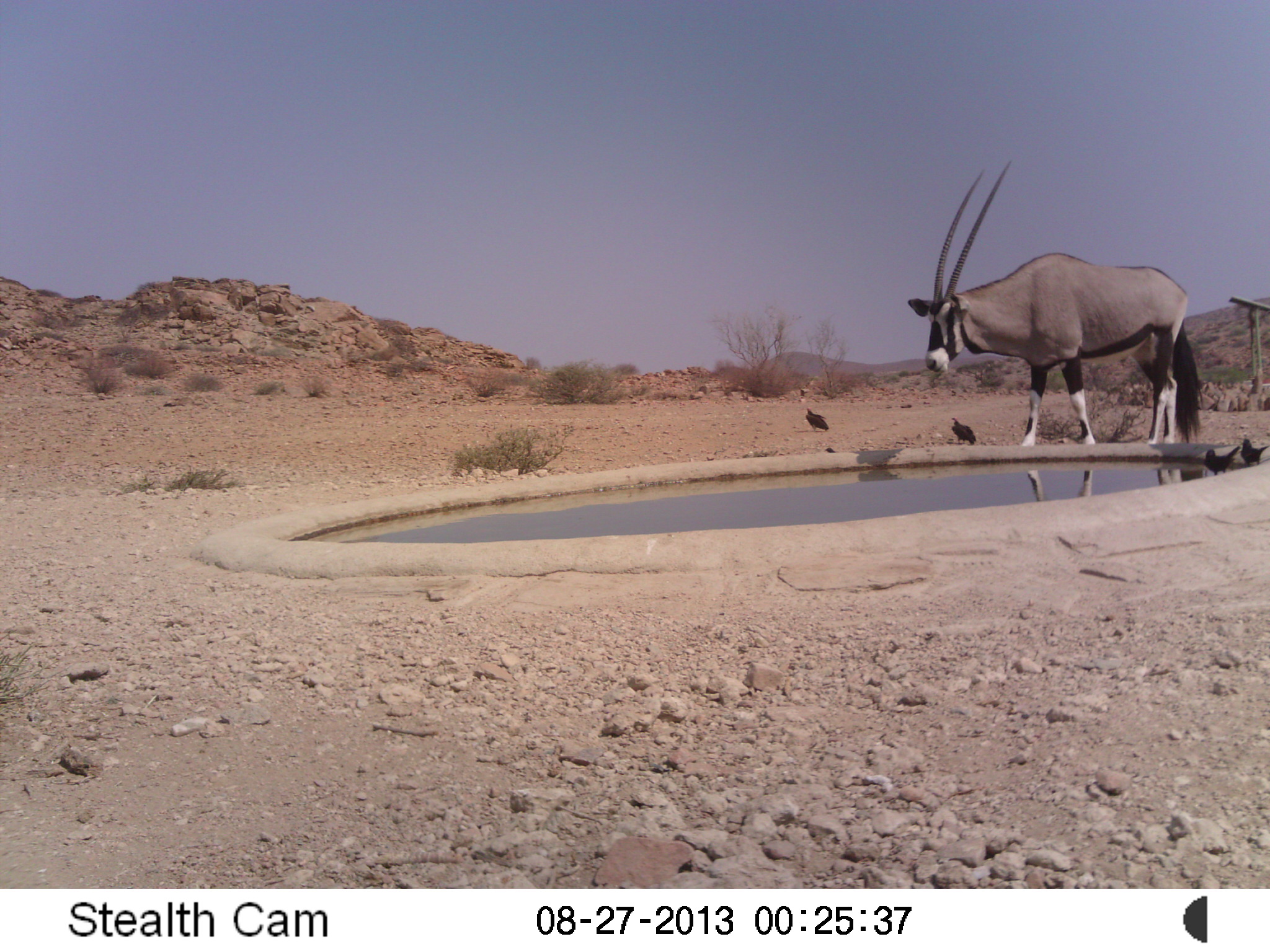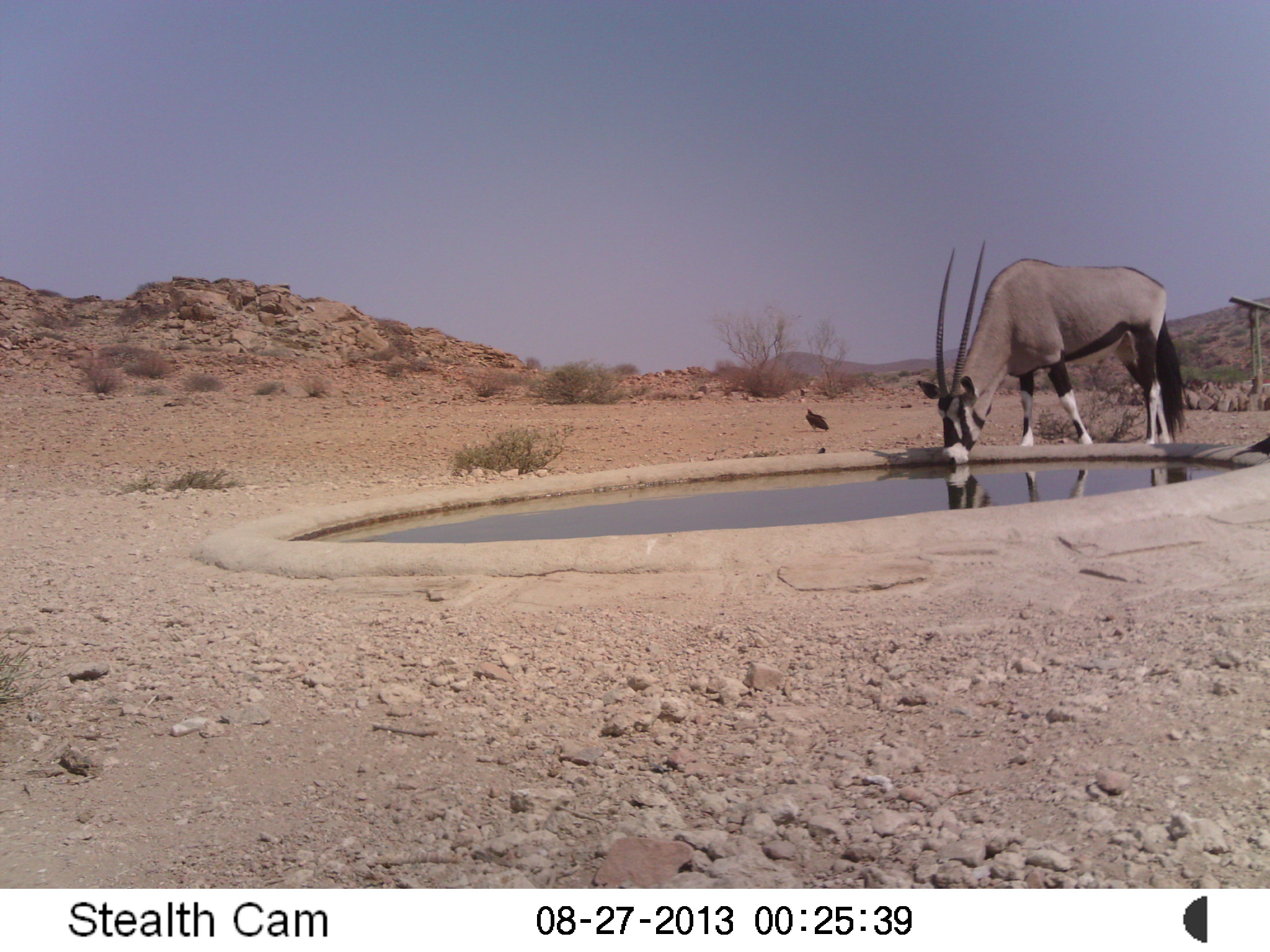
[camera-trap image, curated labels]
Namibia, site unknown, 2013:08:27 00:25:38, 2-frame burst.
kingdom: Animalia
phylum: Chordata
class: Mammalia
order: Artiodactyla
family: Bovidae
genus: Oryx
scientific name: Oryx gazella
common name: gemsbok